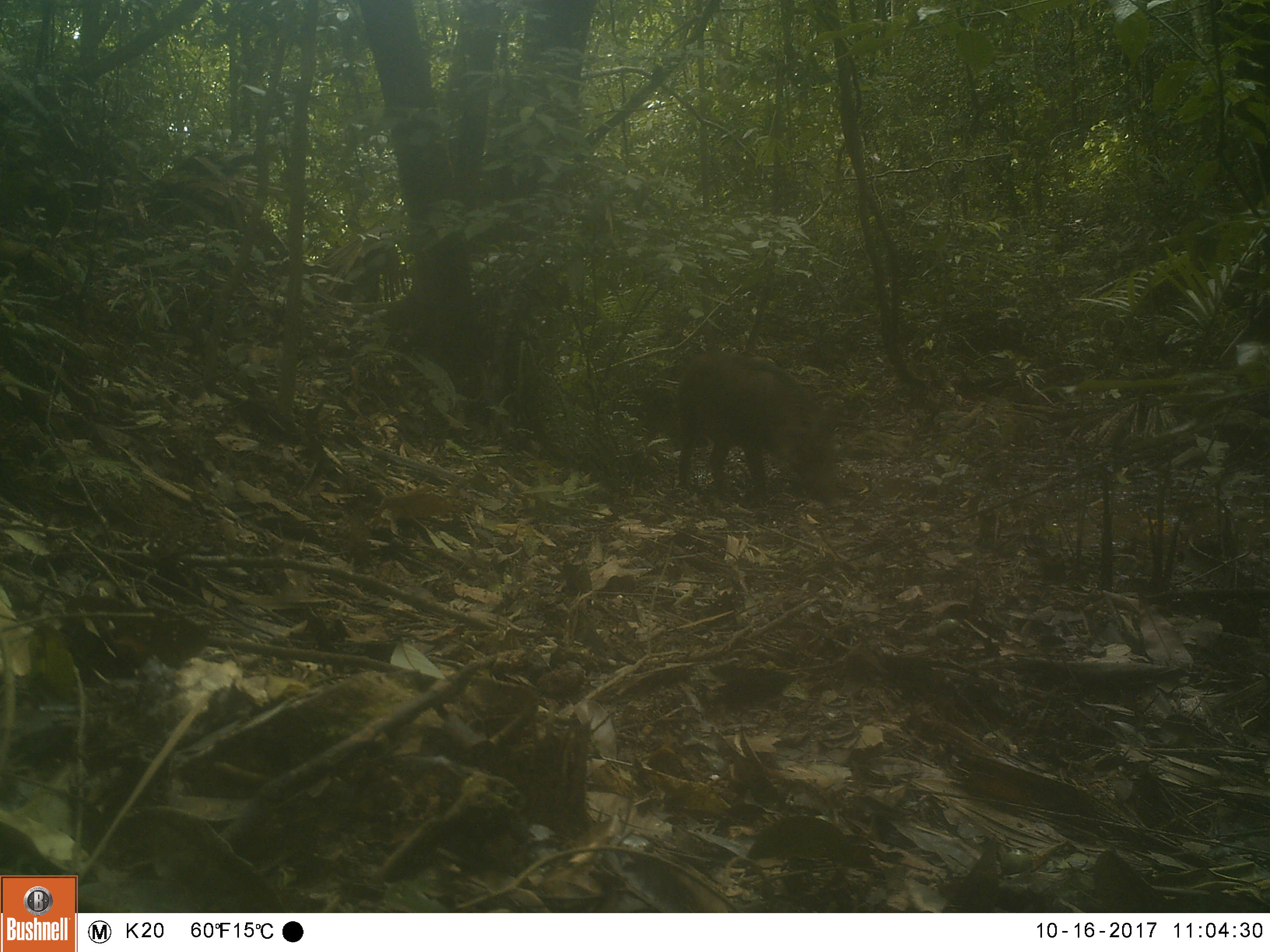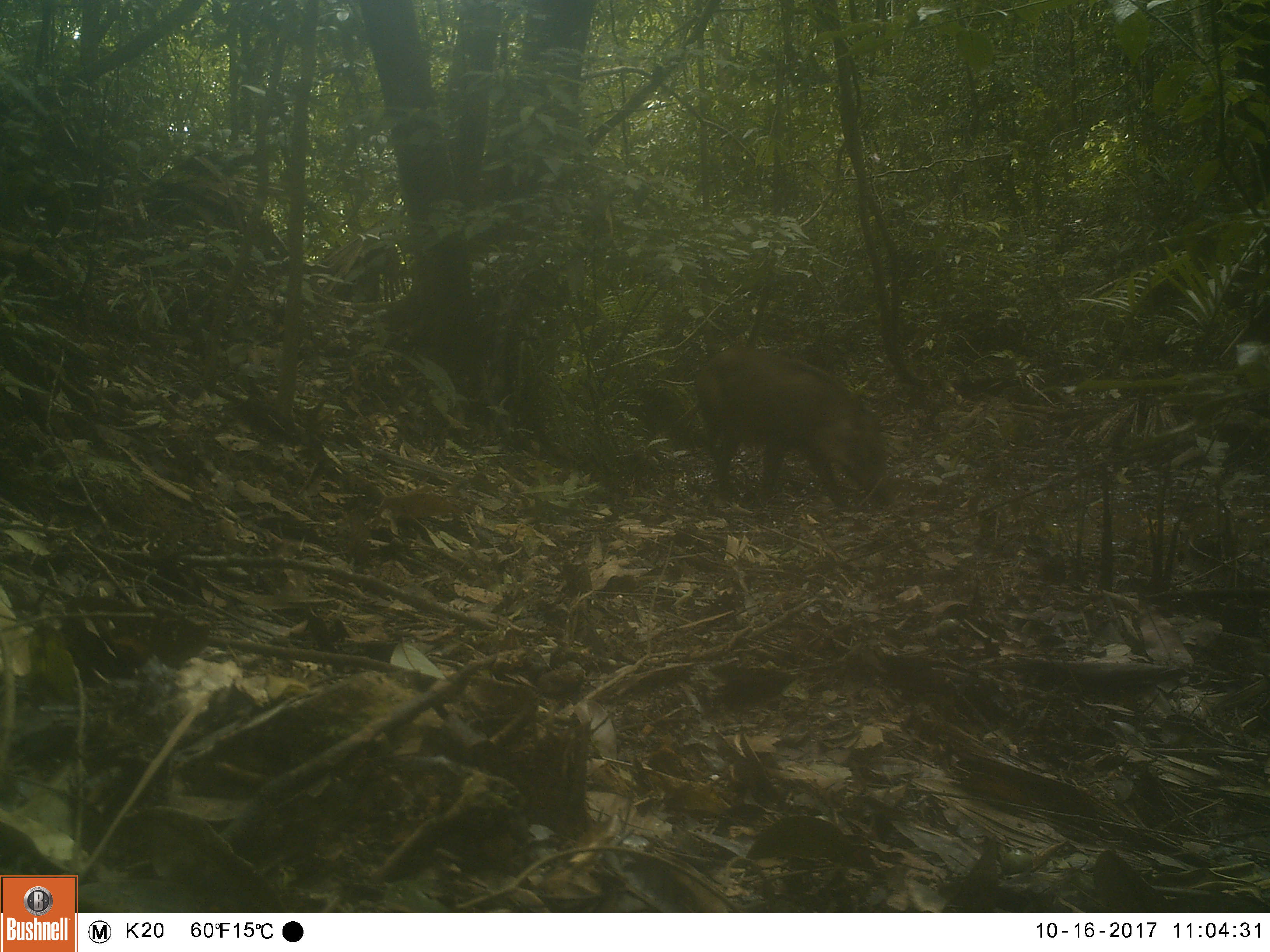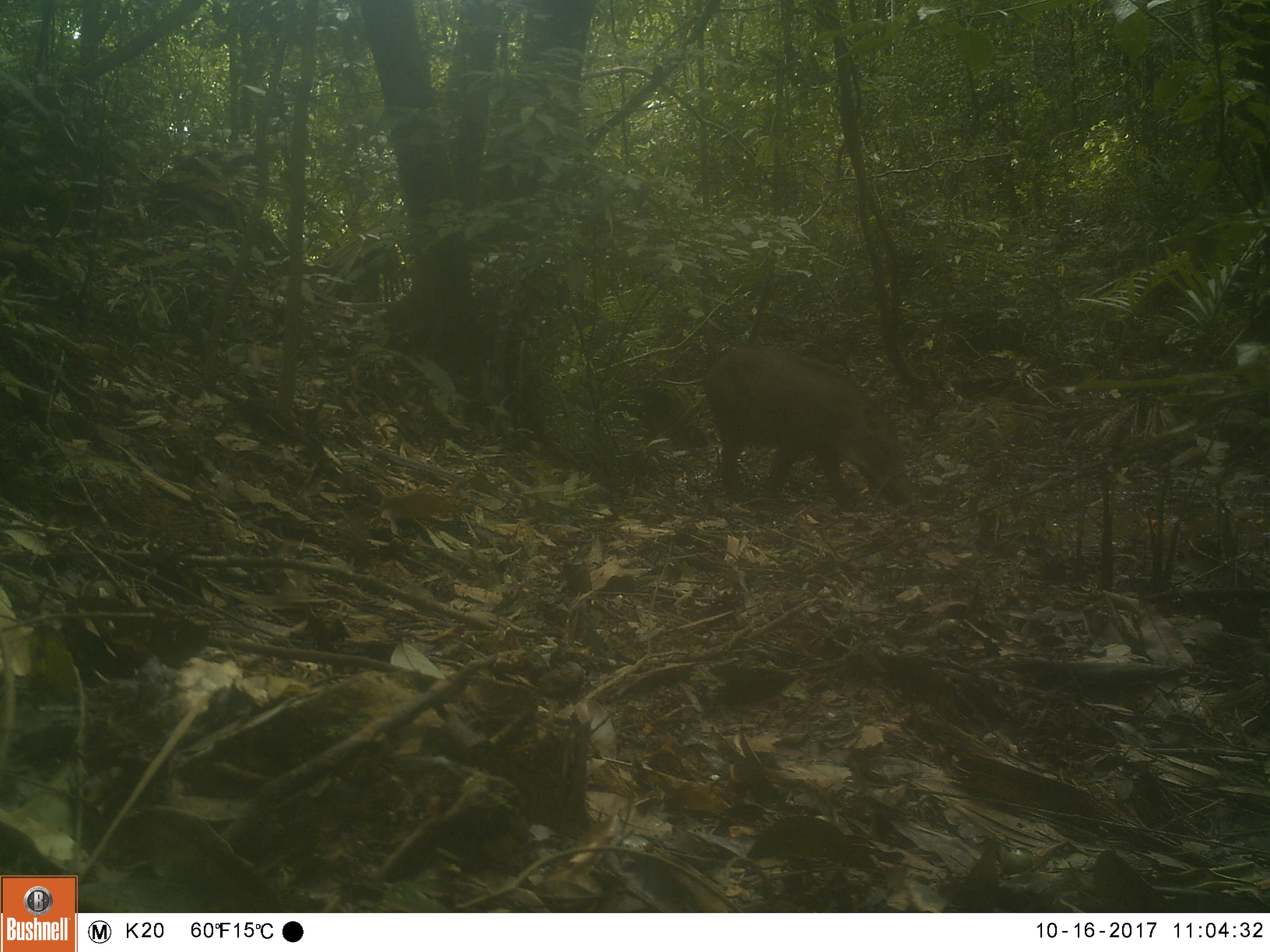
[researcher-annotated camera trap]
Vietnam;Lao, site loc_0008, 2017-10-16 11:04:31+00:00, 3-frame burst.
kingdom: Animalia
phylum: Chordata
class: Mammalia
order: Artiodactyla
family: Suidae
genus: Sus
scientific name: Sus scrofa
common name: eurasian wild pig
Eurasian wild pig (Sus scrofa). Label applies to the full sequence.